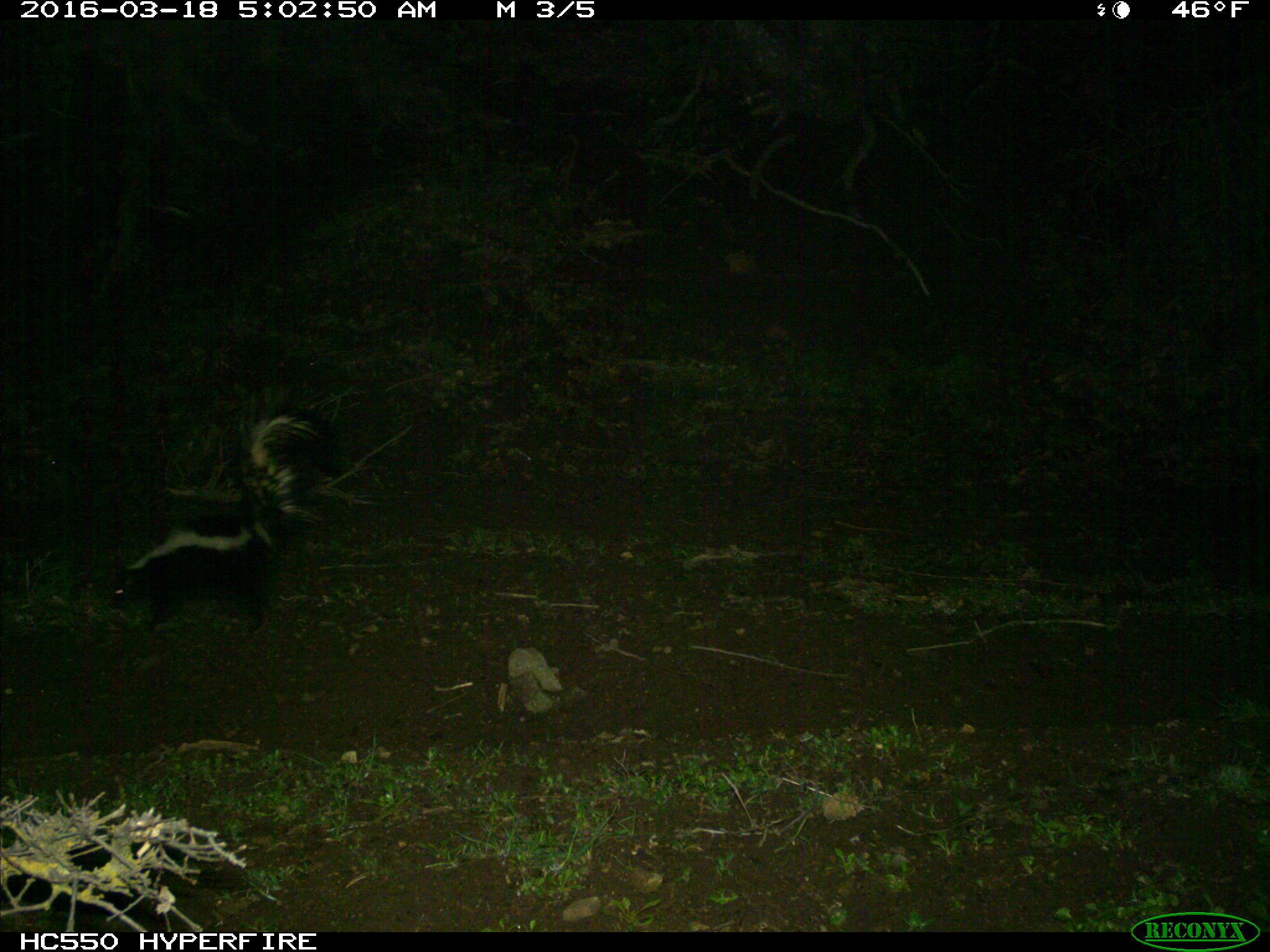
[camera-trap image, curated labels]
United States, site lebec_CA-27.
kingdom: Animalia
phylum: Chordata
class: Mammalia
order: Carnivora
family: Mephitidae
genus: Mephitis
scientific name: Mephitis mephitis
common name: striped skunk